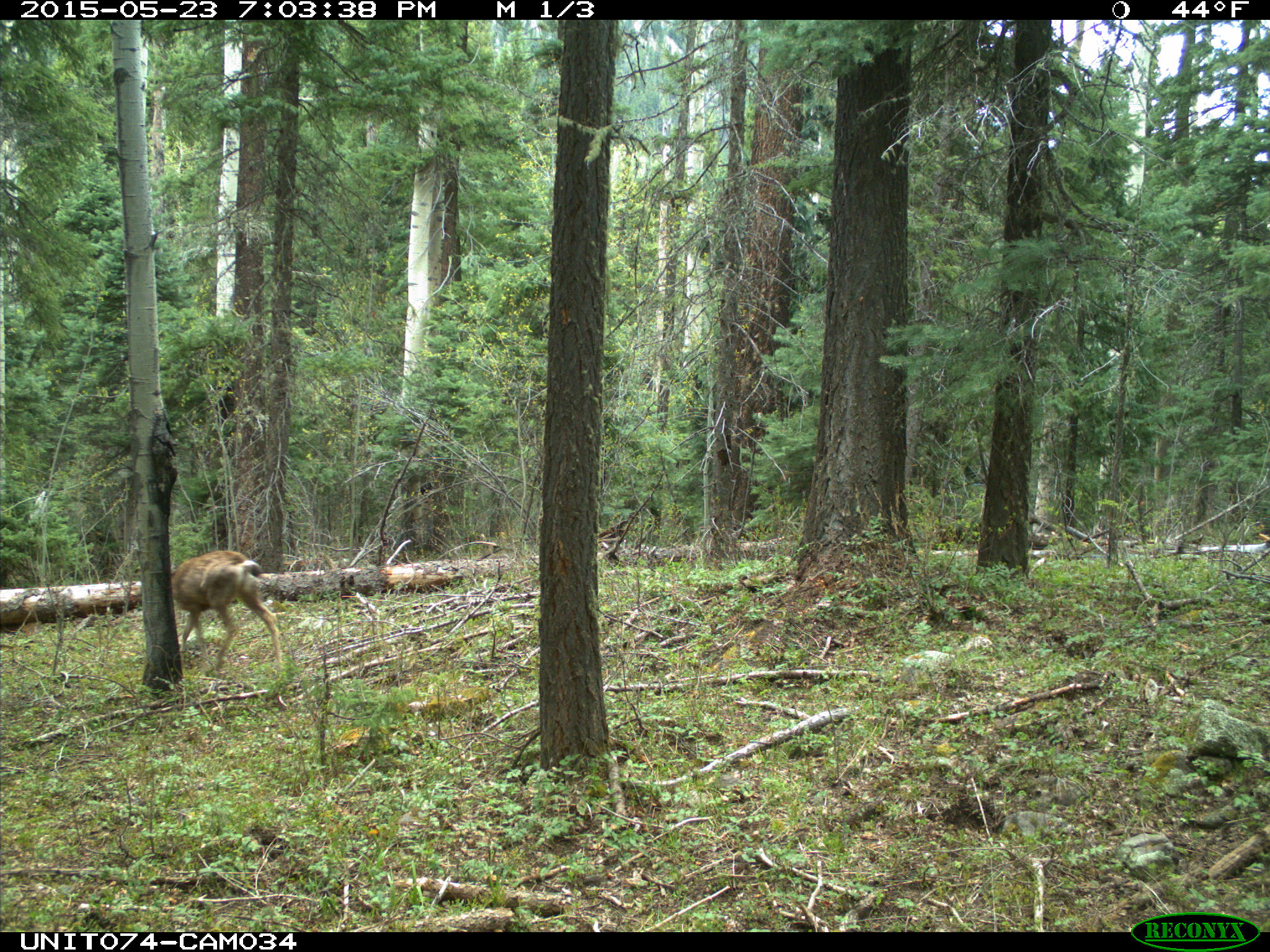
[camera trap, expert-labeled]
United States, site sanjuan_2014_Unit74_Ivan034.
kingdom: Animalia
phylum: Chordata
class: Mammalia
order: Artiodactyla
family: Cervidae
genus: Odocoileus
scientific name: Odocoileus hemionus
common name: mule deer